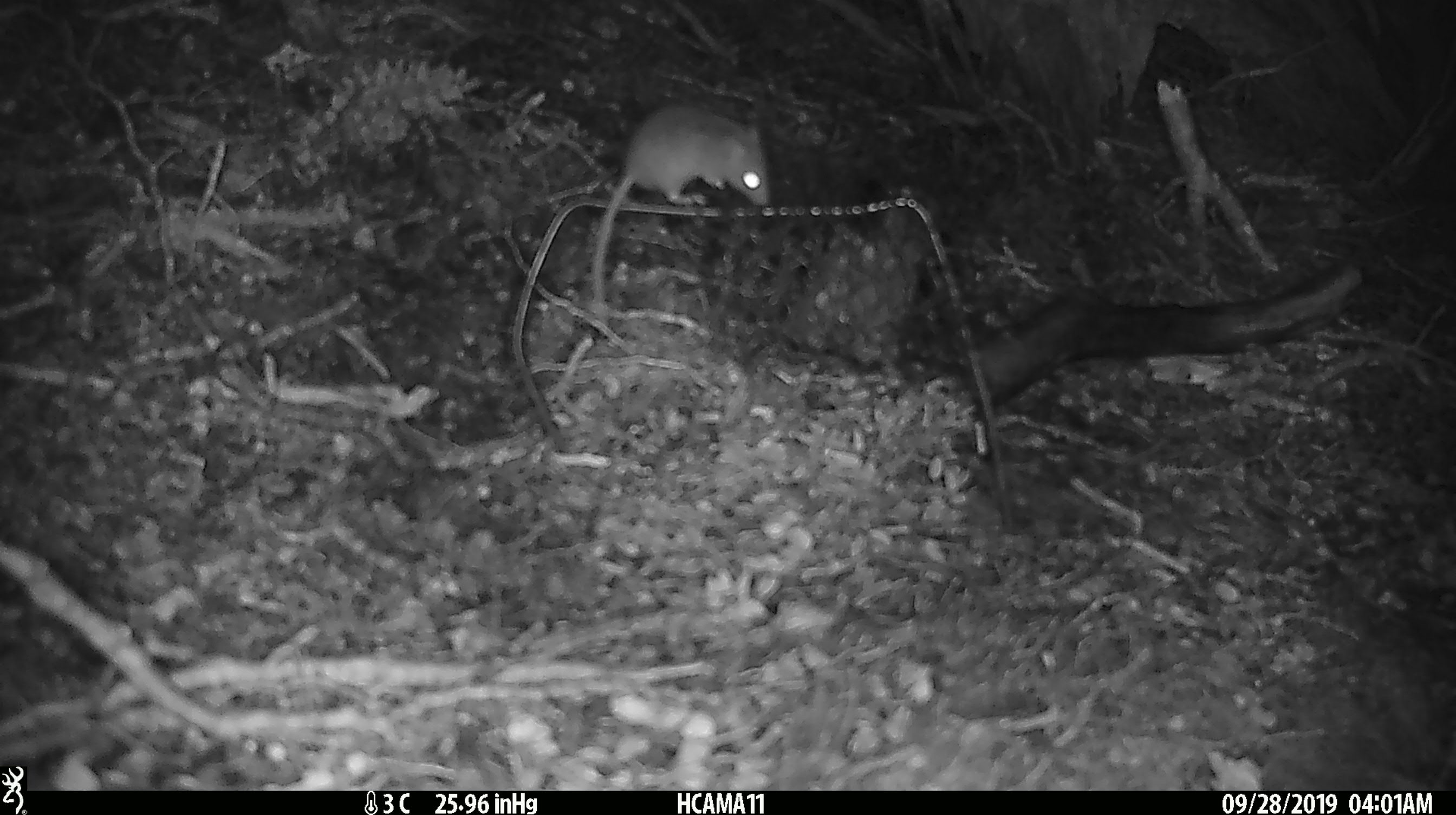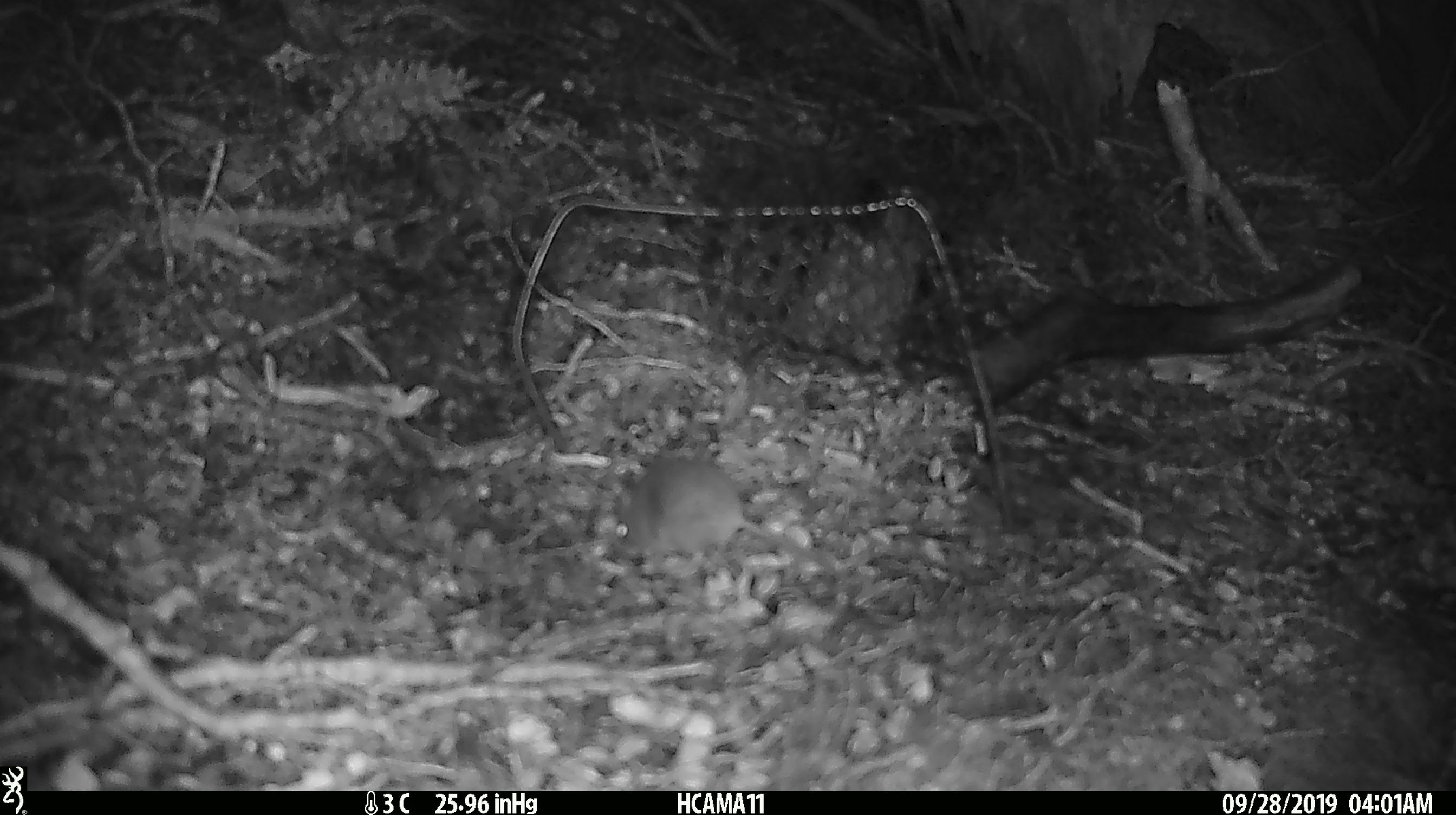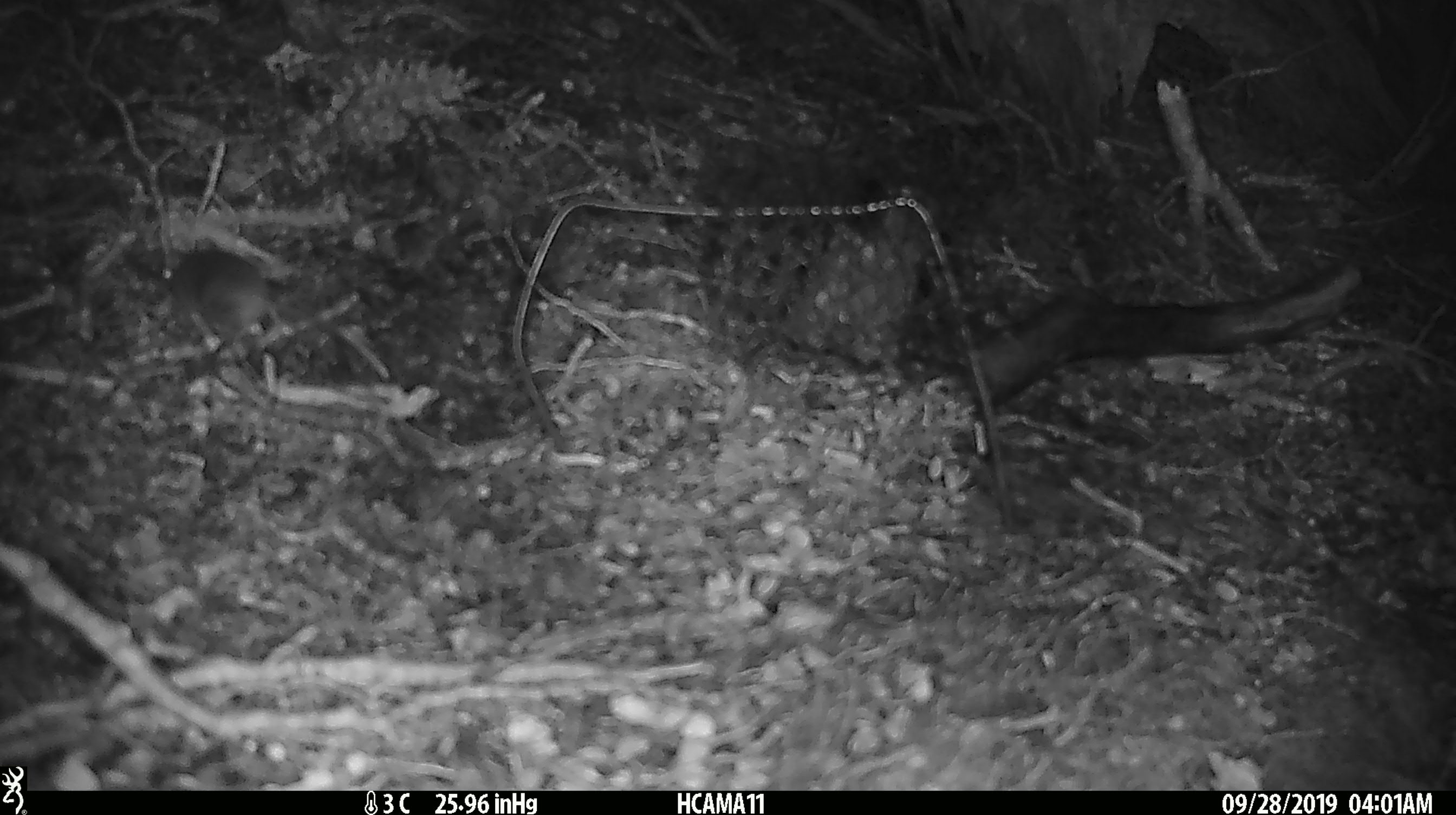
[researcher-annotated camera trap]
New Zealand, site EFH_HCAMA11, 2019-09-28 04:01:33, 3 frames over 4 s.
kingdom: Animalia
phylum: Chordata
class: Mammalia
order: Rodentia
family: Muridae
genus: Mus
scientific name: Mus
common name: mouse